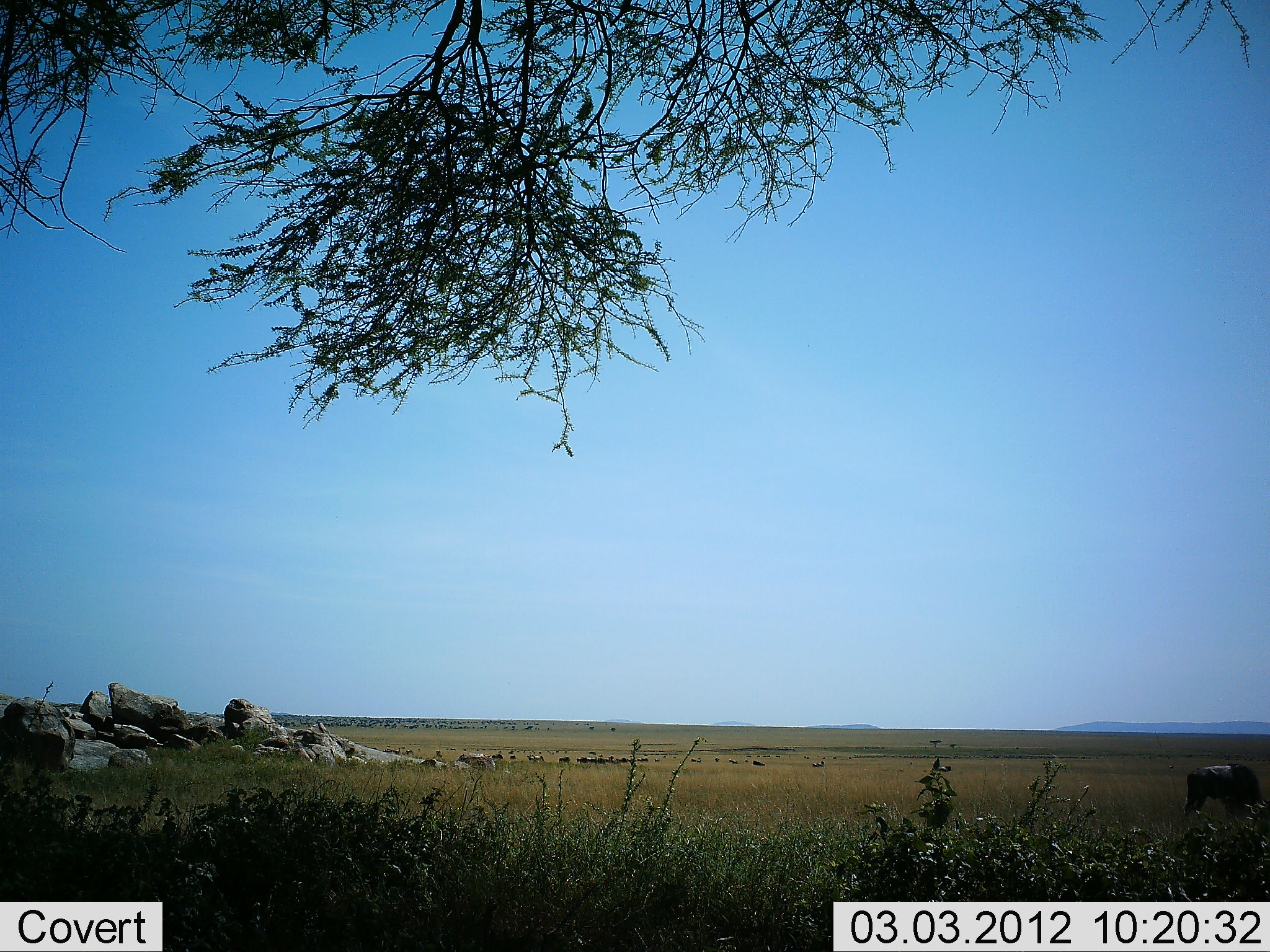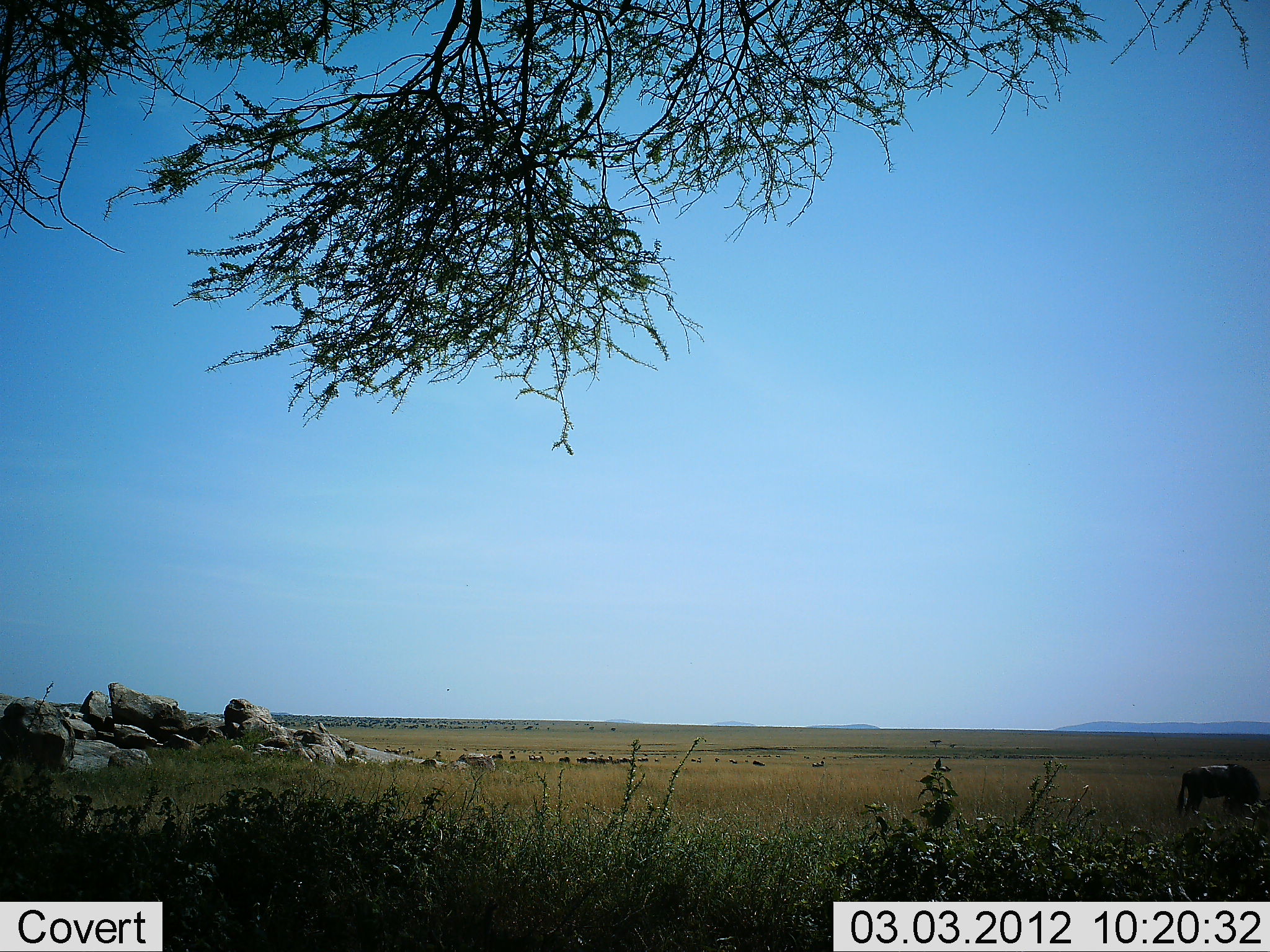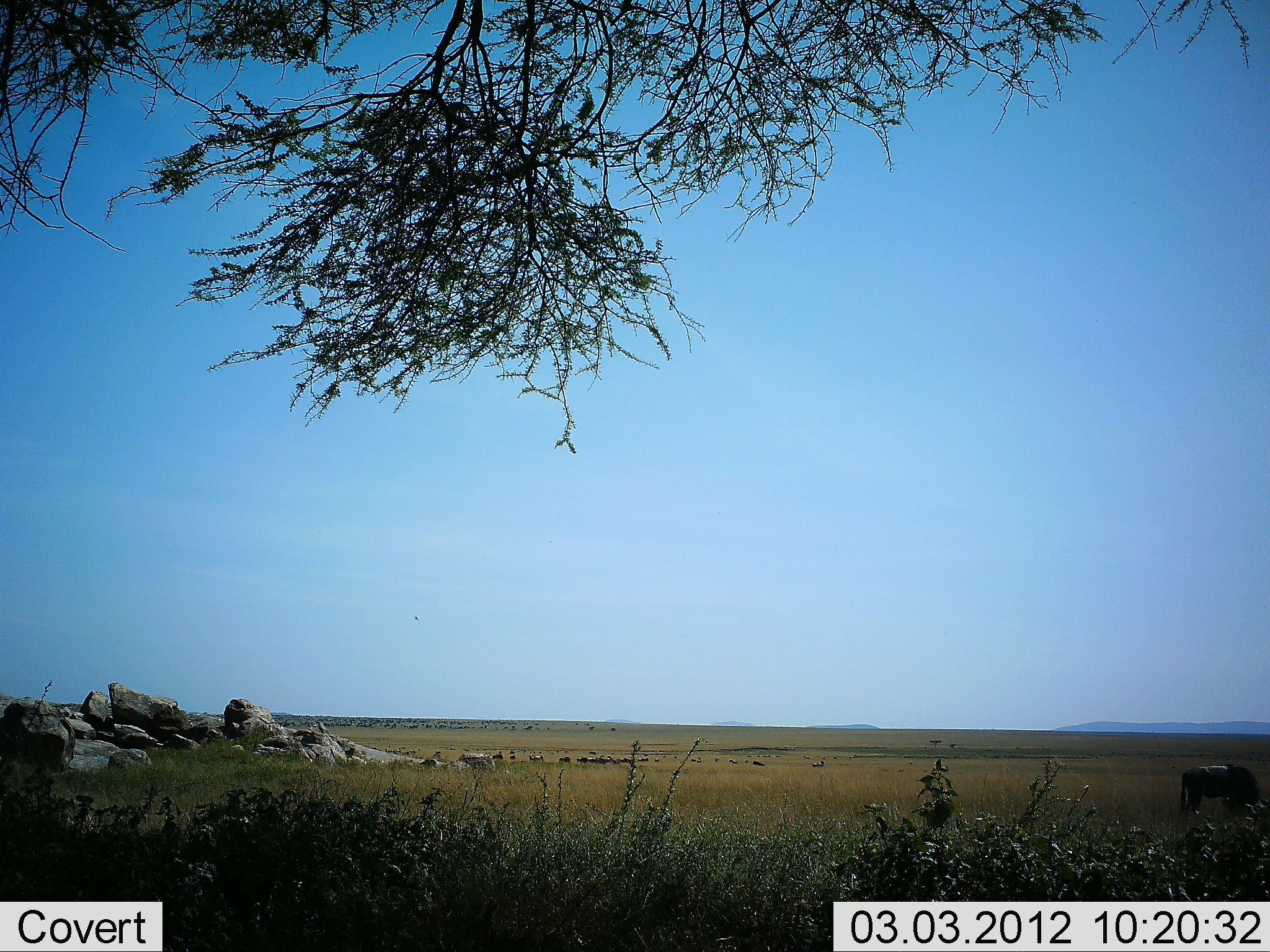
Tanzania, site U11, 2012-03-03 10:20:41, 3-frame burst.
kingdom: Animalia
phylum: Chordata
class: Mammalia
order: Artiodactyla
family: Bovidae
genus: Connochaetes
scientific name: Connochaetes taurinus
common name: blue wildebeest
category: wildebeest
Wildebeest (blue wildebeest) (Connochaetes taurinus), count 1. Behavior (volunteer vote fractions): standing 38%, resting 0%, moving 6%, interacting 6%. Young present (vote fraction): 0%. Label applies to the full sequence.